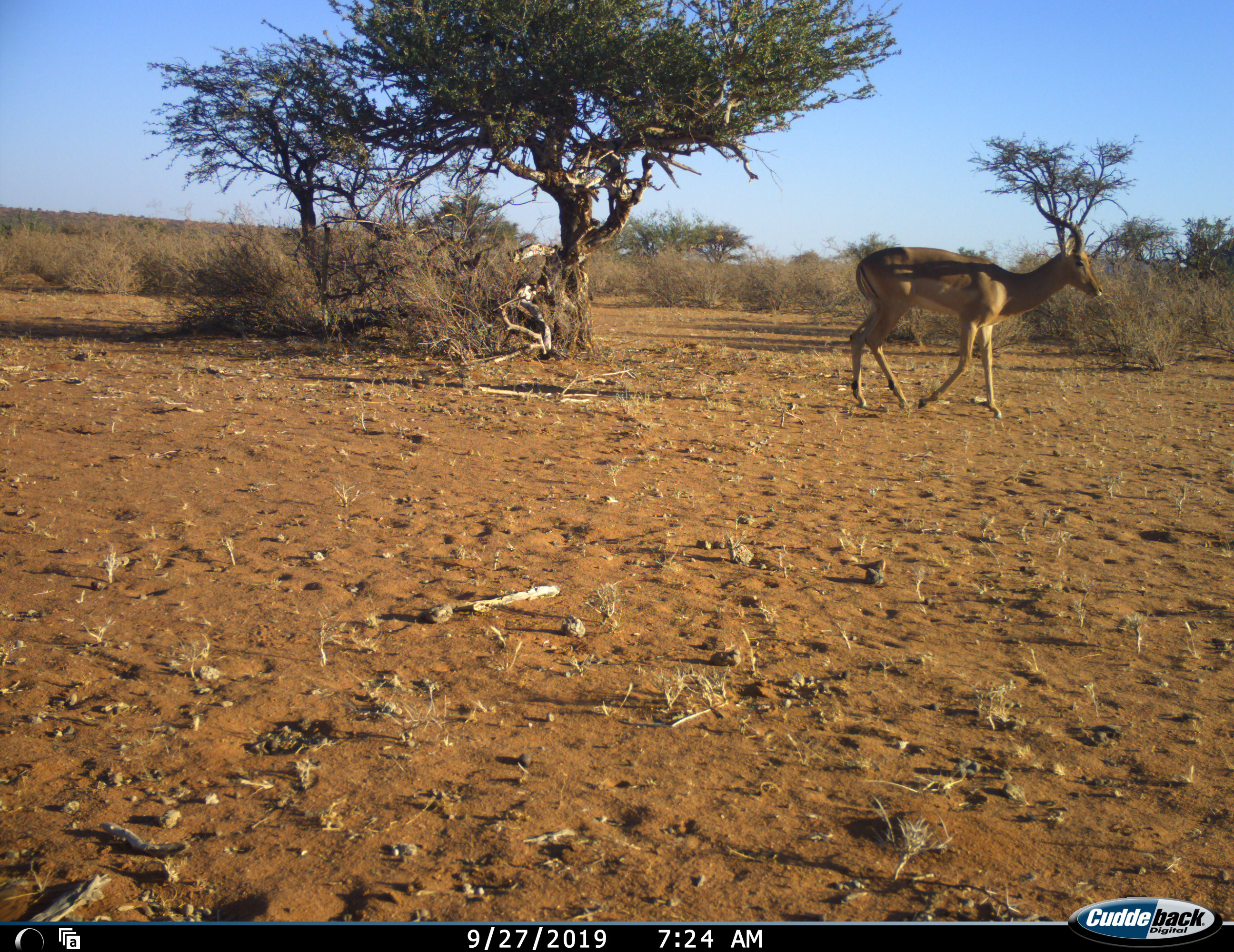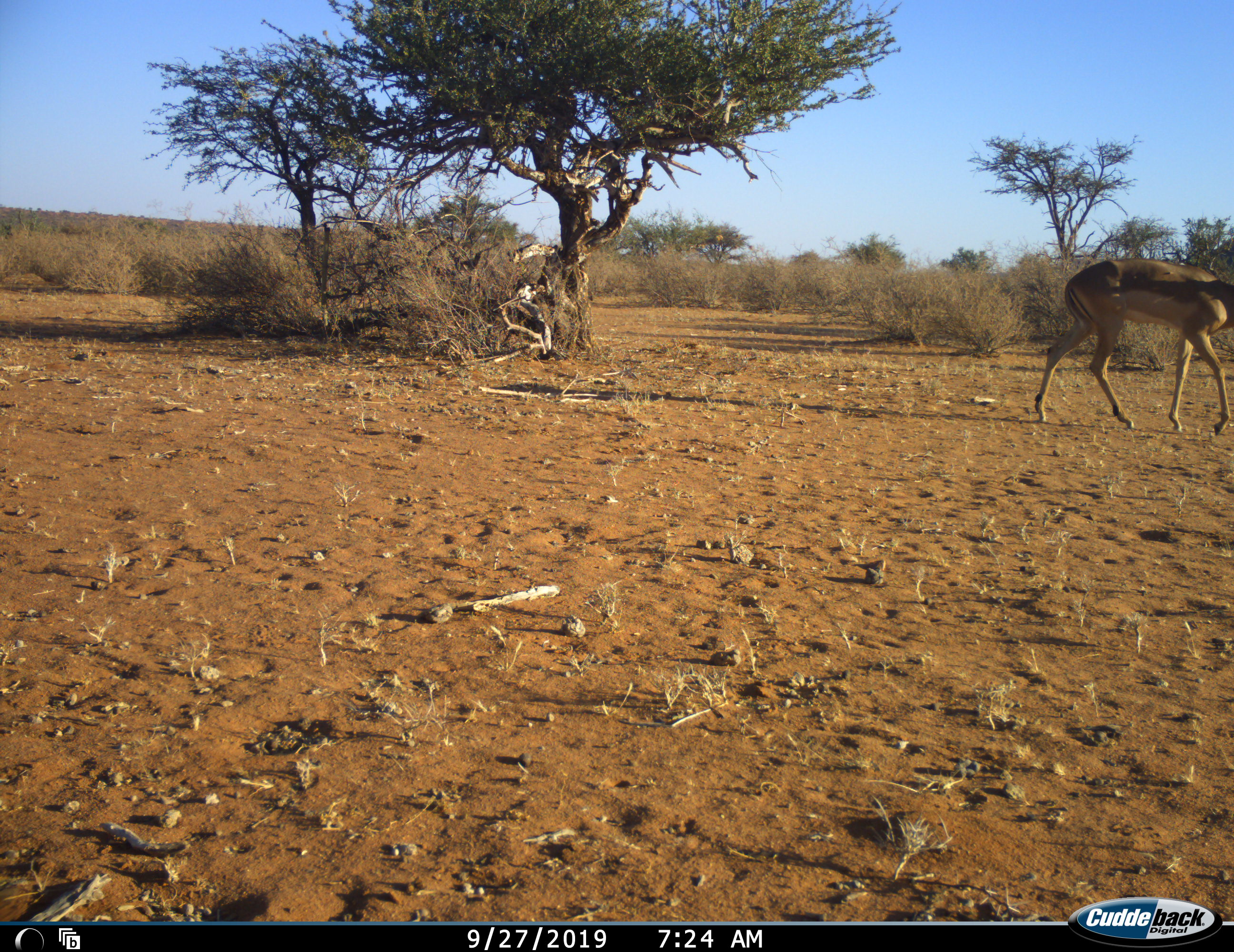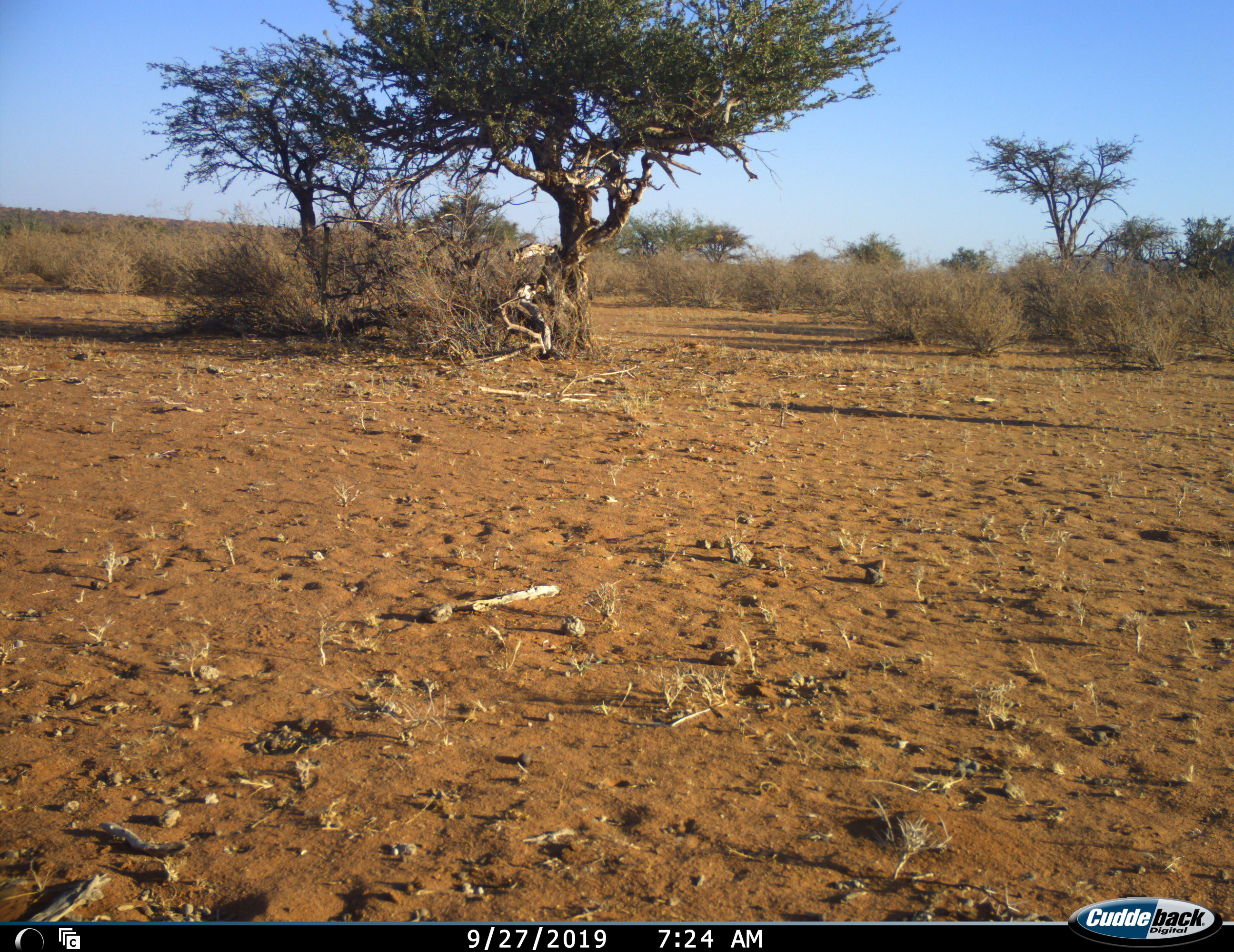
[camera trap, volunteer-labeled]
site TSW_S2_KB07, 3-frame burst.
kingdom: Animalia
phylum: Chordata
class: Mammalia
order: Artiodactyla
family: Bovidae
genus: Aepyceros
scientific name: Aepyceros melampus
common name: impala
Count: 1.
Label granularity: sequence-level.